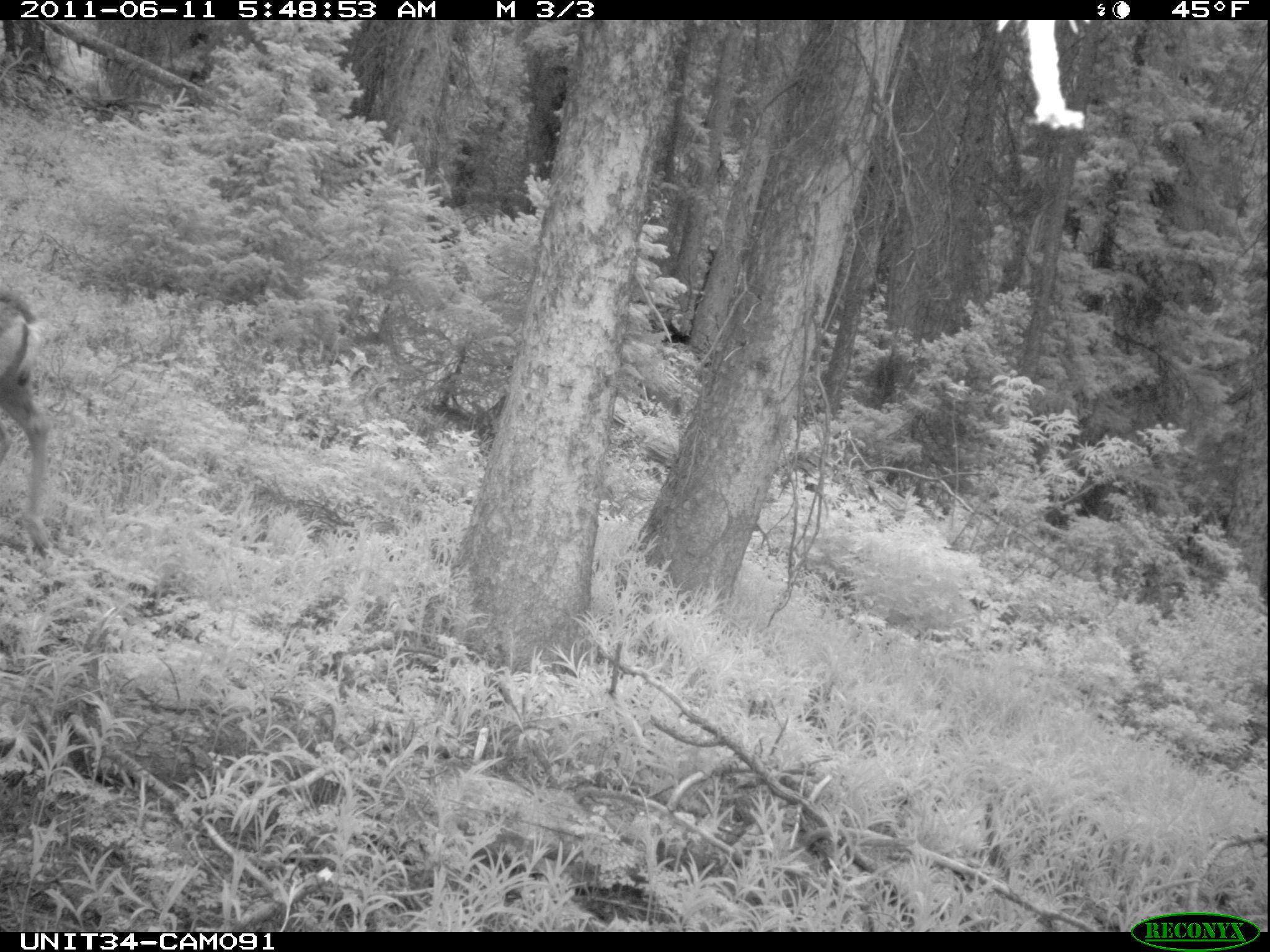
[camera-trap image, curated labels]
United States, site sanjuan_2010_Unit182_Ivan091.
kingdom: Animalia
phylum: Chordata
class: Mammalia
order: Artiodactyla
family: Cervidae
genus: Odocoileus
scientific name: Odocoileus hemionus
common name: mule deer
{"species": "Odocoileus hemionus (mule deer)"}